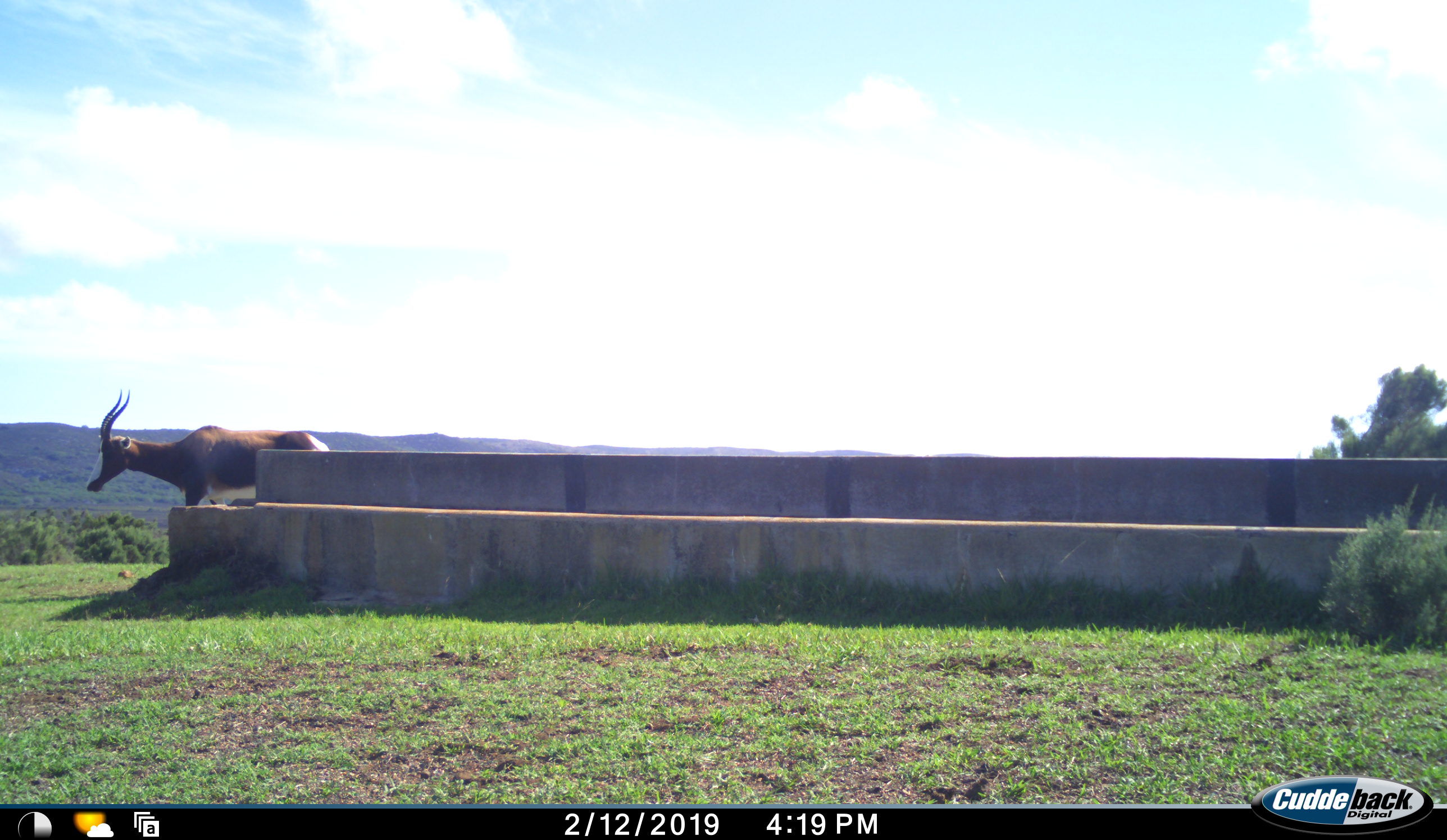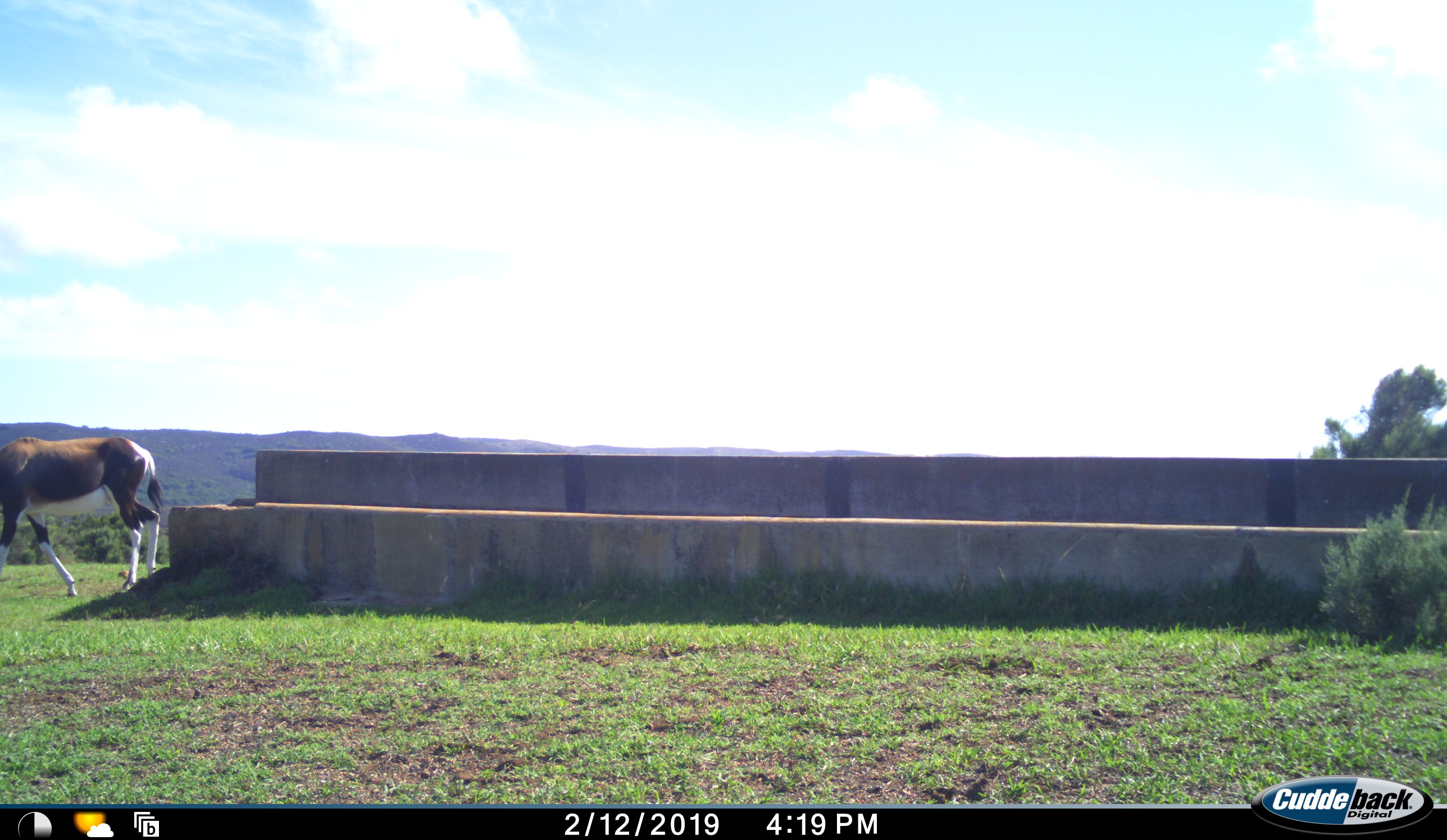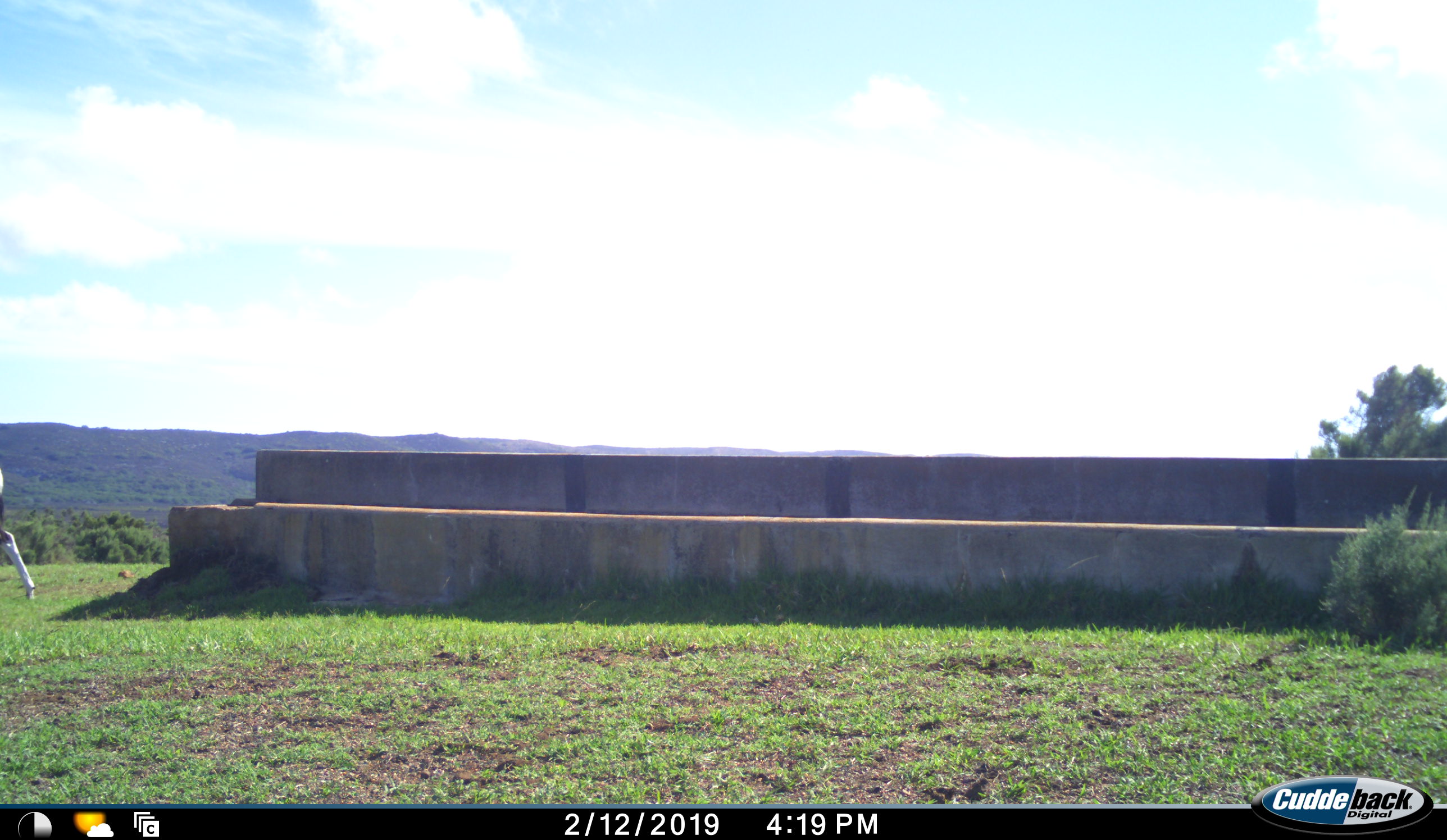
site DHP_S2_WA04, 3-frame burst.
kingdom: Animalia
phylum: Chordata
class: Mammalia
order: Artiodactyla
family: Bovidae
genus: Damaliscus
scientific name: Damaliscus pygargus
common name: bontebok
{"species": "bontebok (Damaliscus pygargus)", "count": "1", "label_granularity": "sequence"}